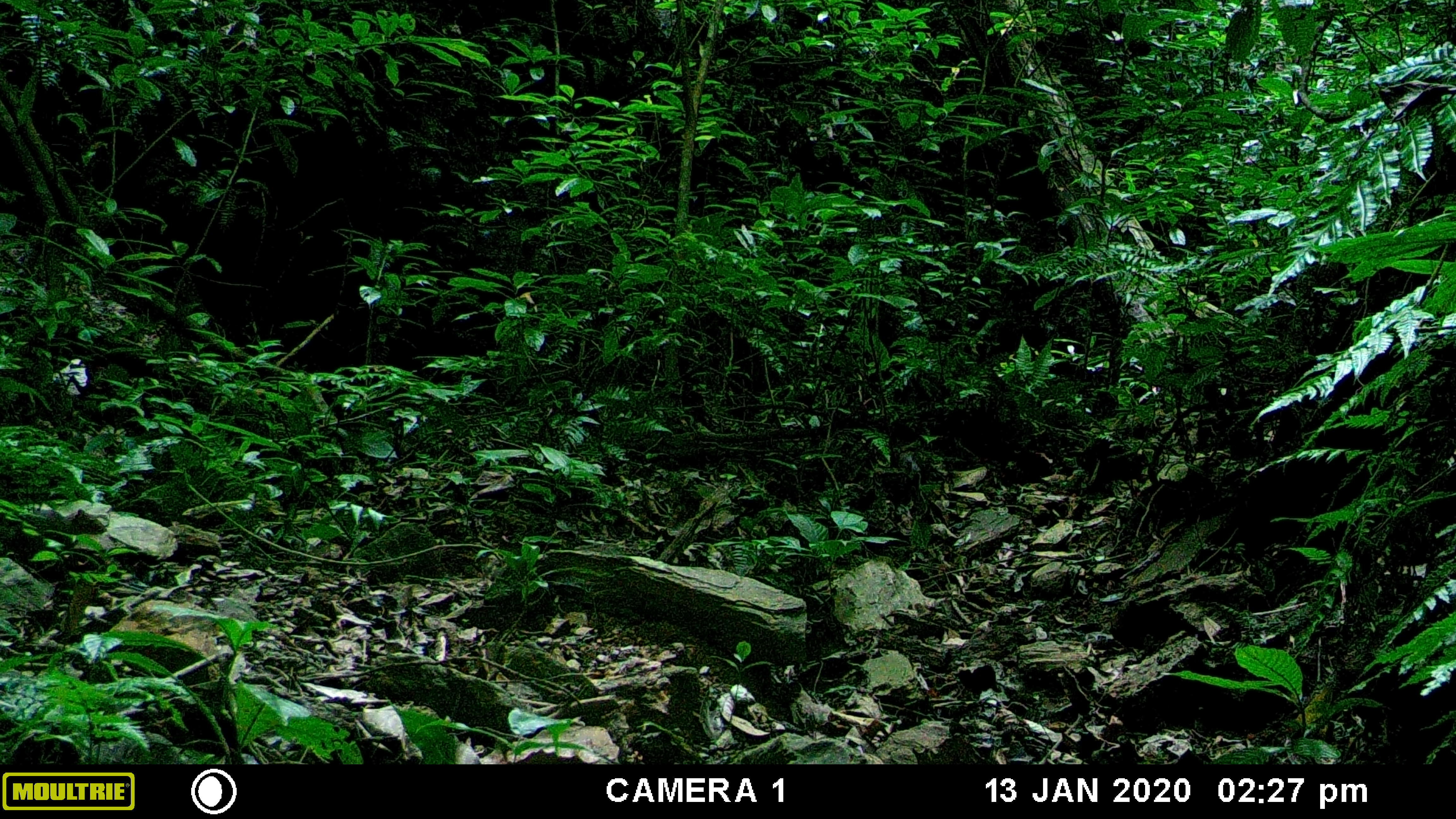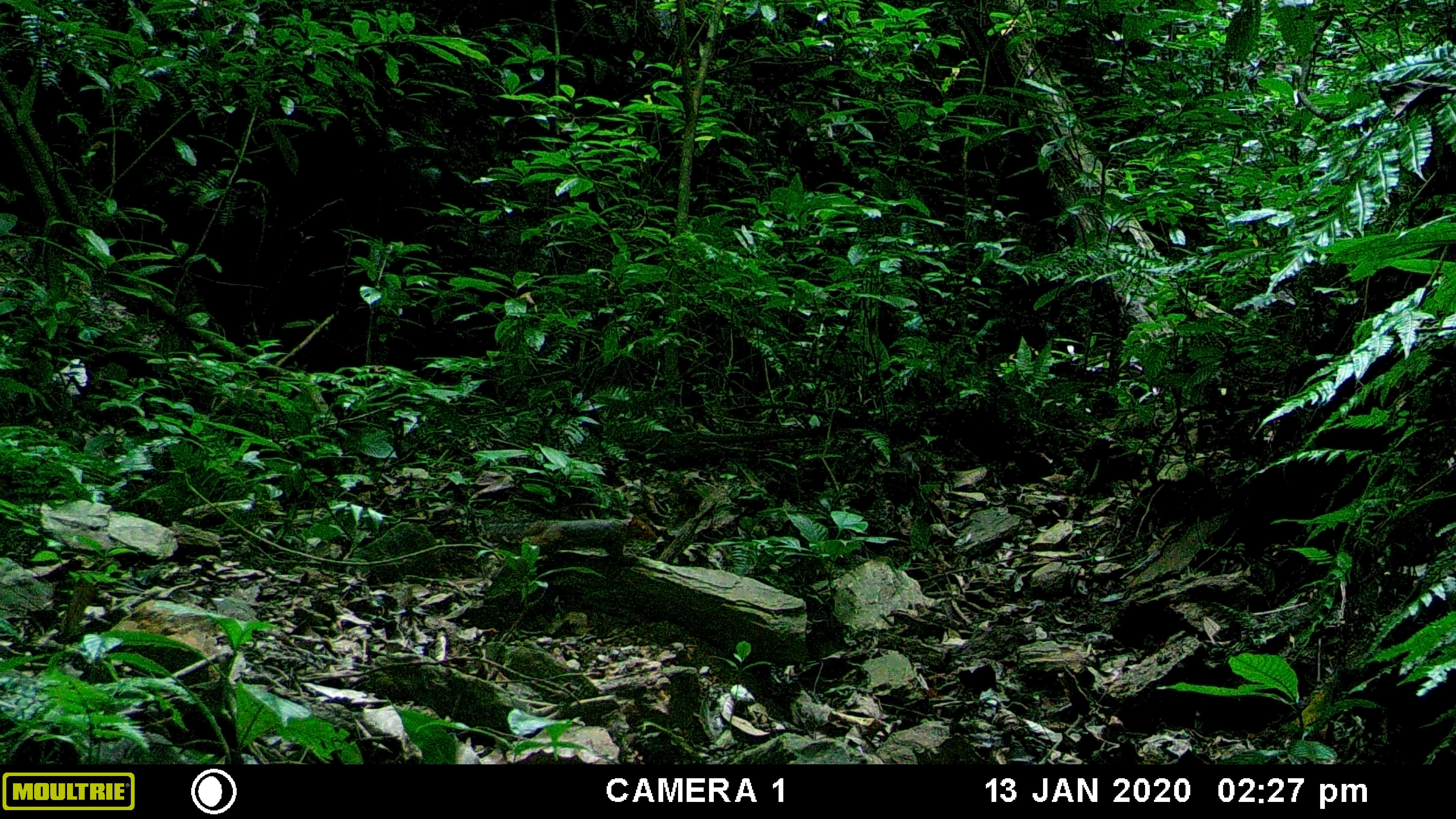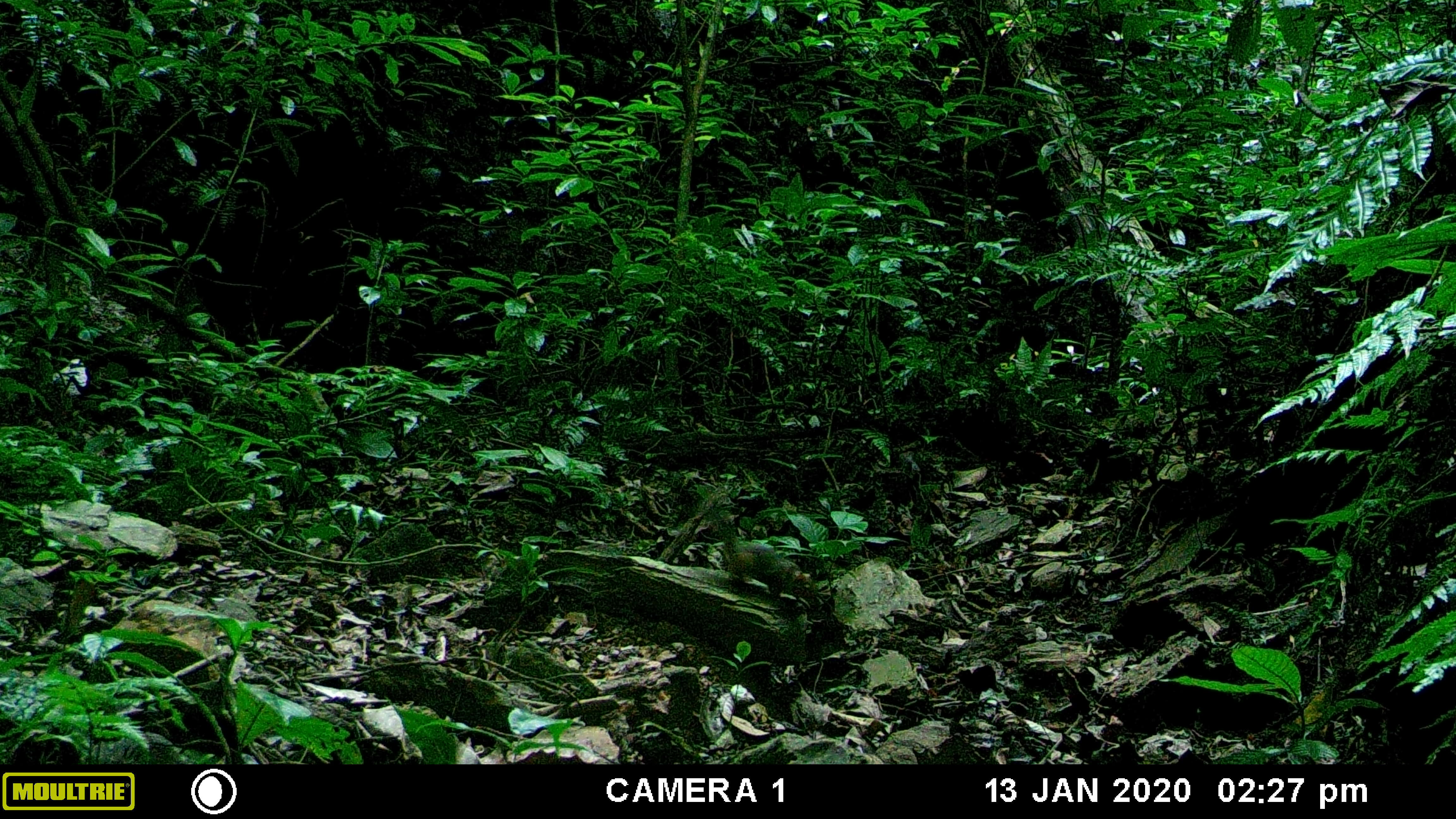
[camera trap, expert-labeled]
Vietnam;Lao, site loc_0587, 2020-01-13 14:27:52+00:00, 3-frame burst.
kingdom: Animalia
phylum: Chordata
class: Mammalia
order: Rodentia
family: Sciuridae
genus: Dremomys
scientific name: Dremomys rufigenis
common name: red-cheeked squirrel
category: red cheeked squirrel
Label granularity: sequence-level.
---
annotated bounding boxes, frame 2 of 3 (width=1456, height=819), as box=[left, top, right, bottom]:
red cheeked squirrel: box=[484, 512, 656, 567]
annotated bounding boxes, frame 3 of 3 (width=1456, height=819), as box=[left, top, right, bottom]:
red cheeked squirrel: box=[707, 505, 811, 601]